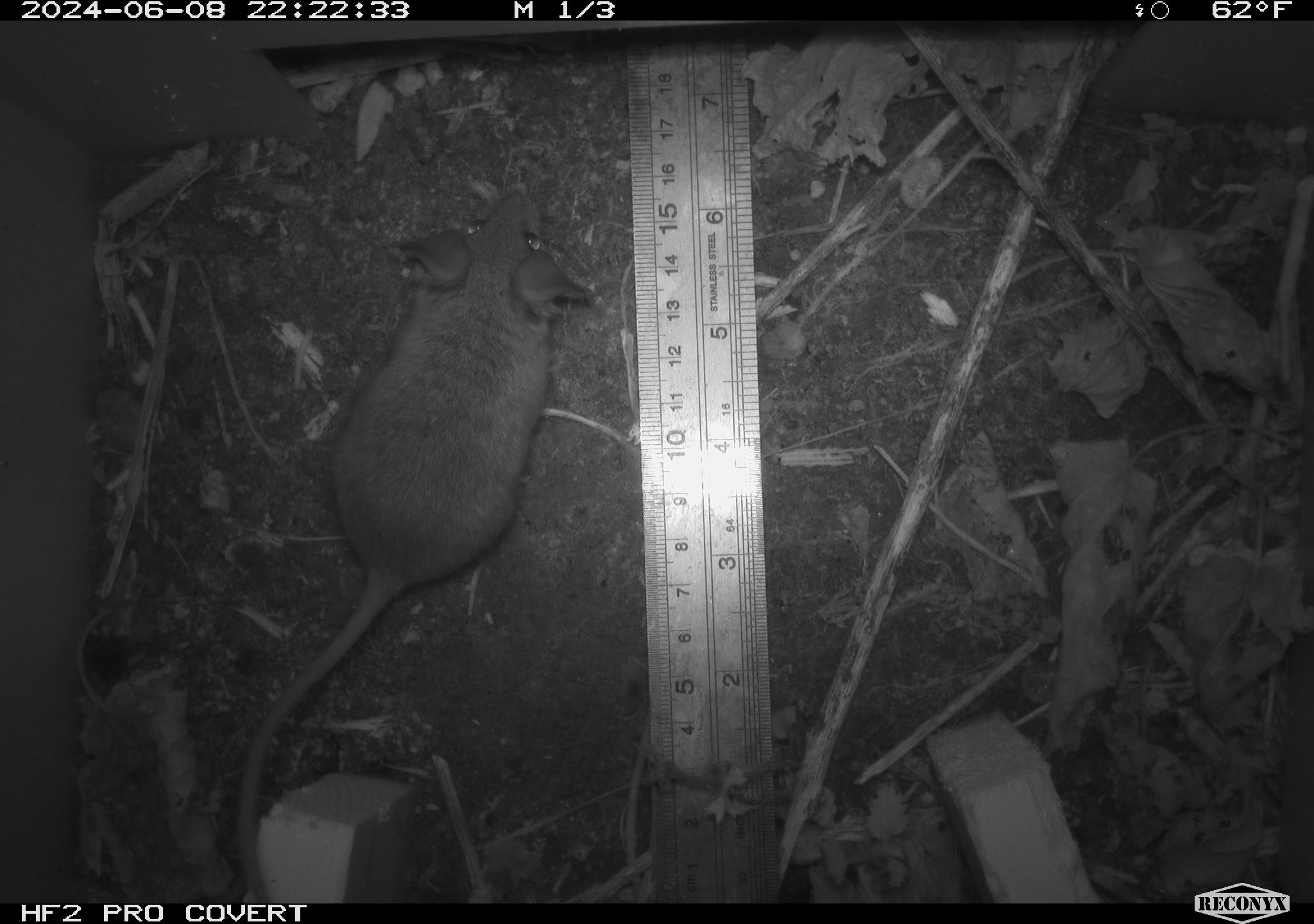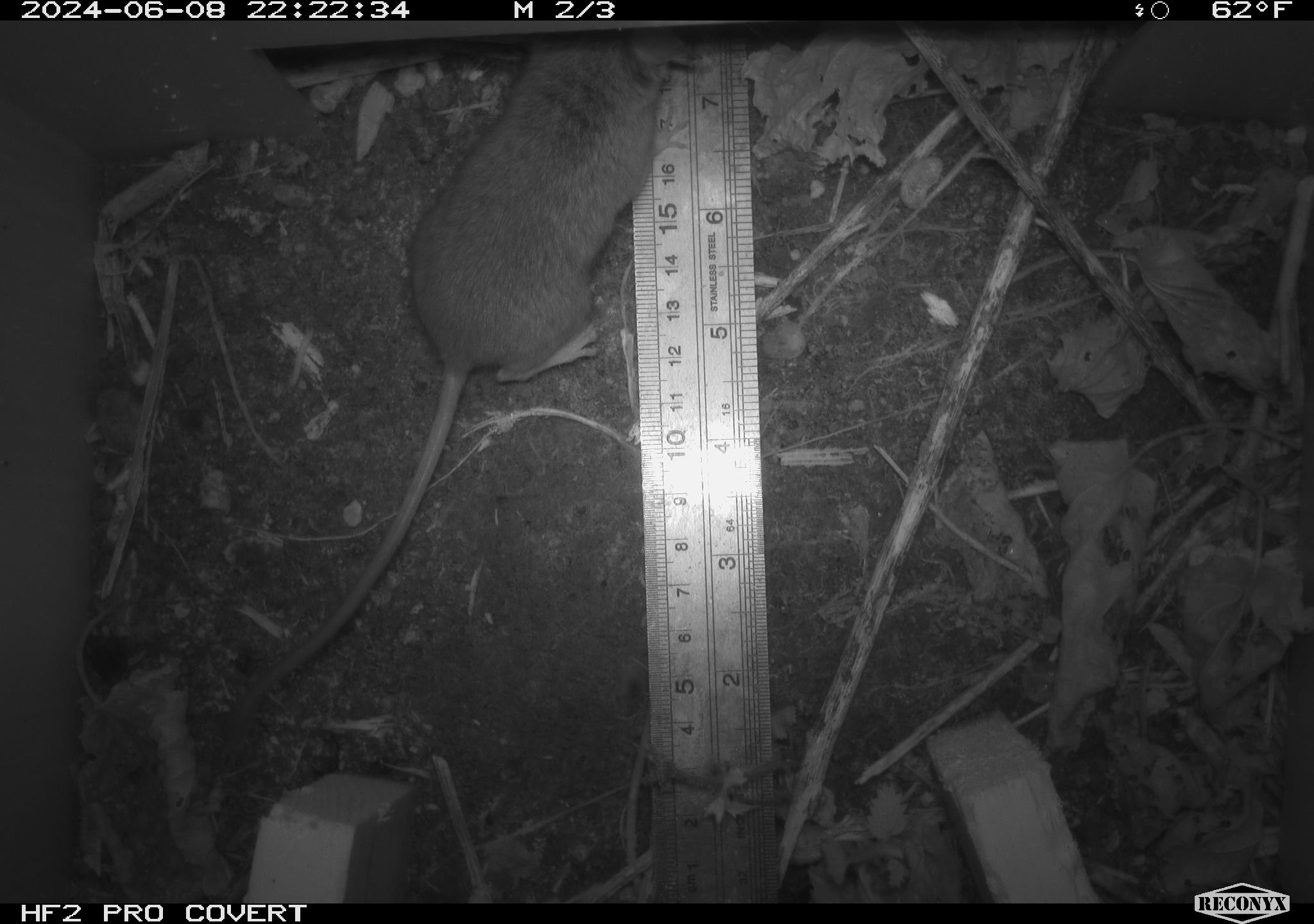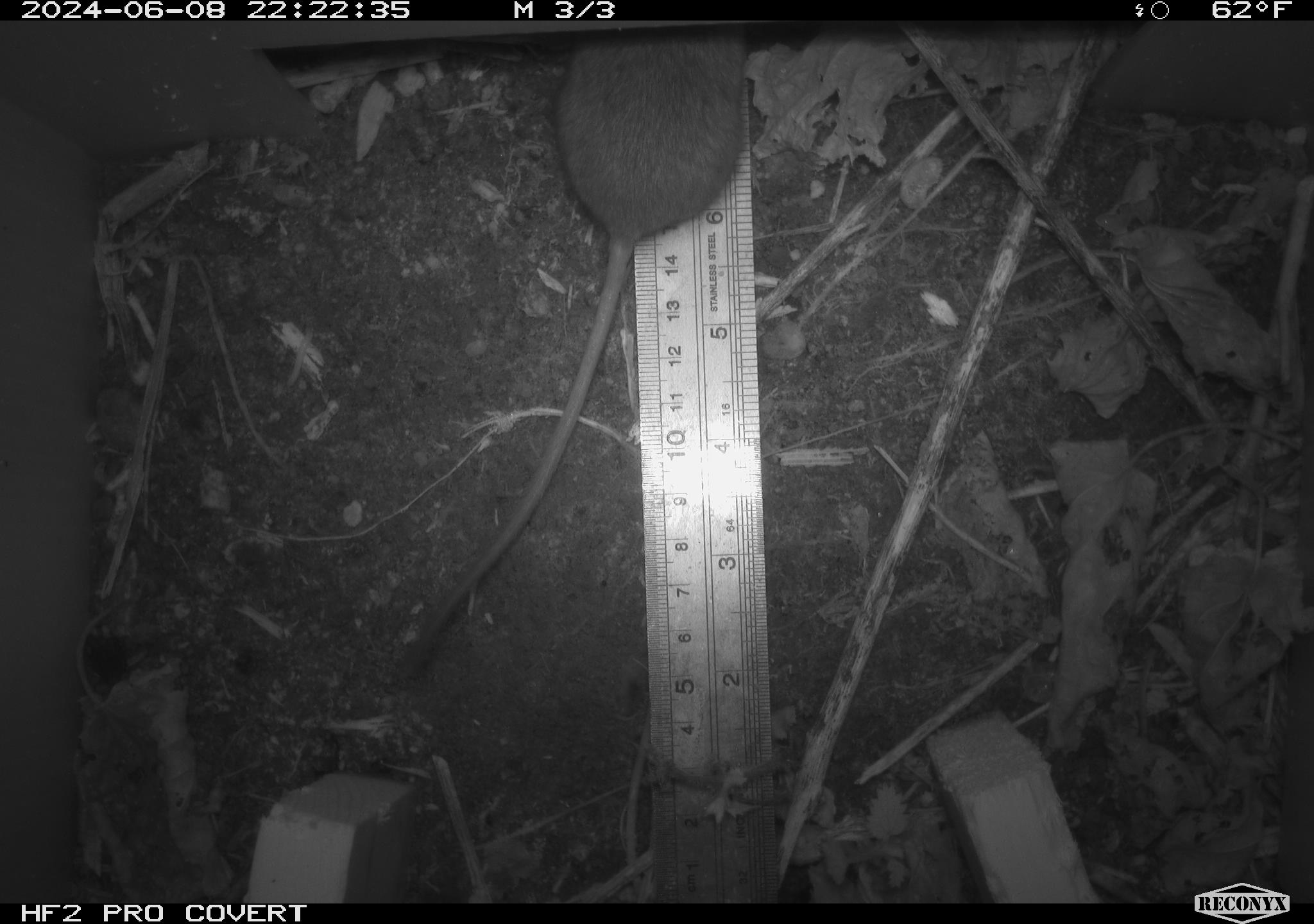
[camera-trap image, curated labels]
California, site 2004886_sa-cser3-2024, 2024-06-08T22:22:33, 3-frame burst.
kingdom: Animalia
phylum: Chordata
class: Mammalia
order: Rodentia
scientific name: Rodentia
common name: rodent